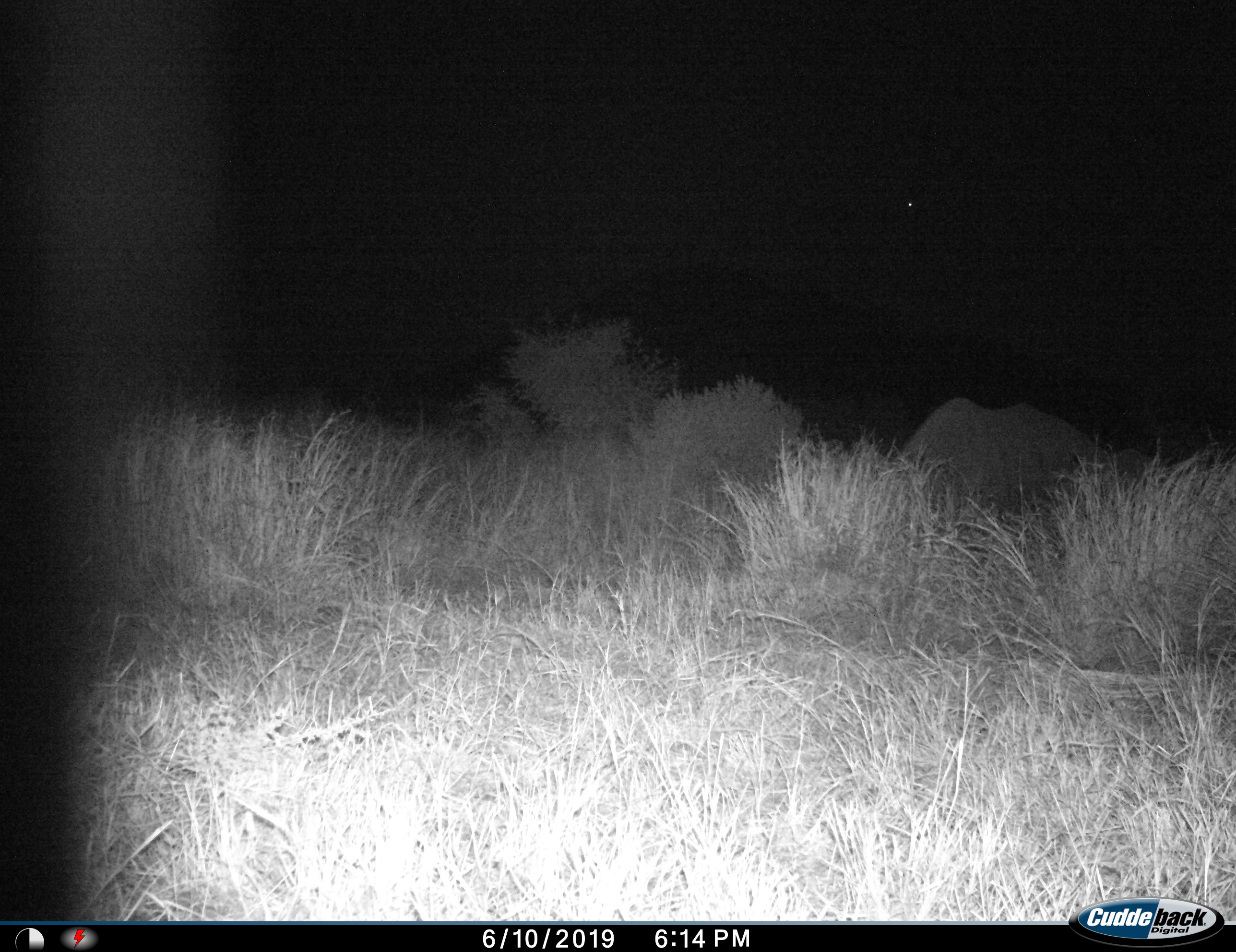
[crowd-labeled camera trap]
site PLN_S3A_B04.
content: unidentified animal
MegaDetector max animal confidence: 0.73